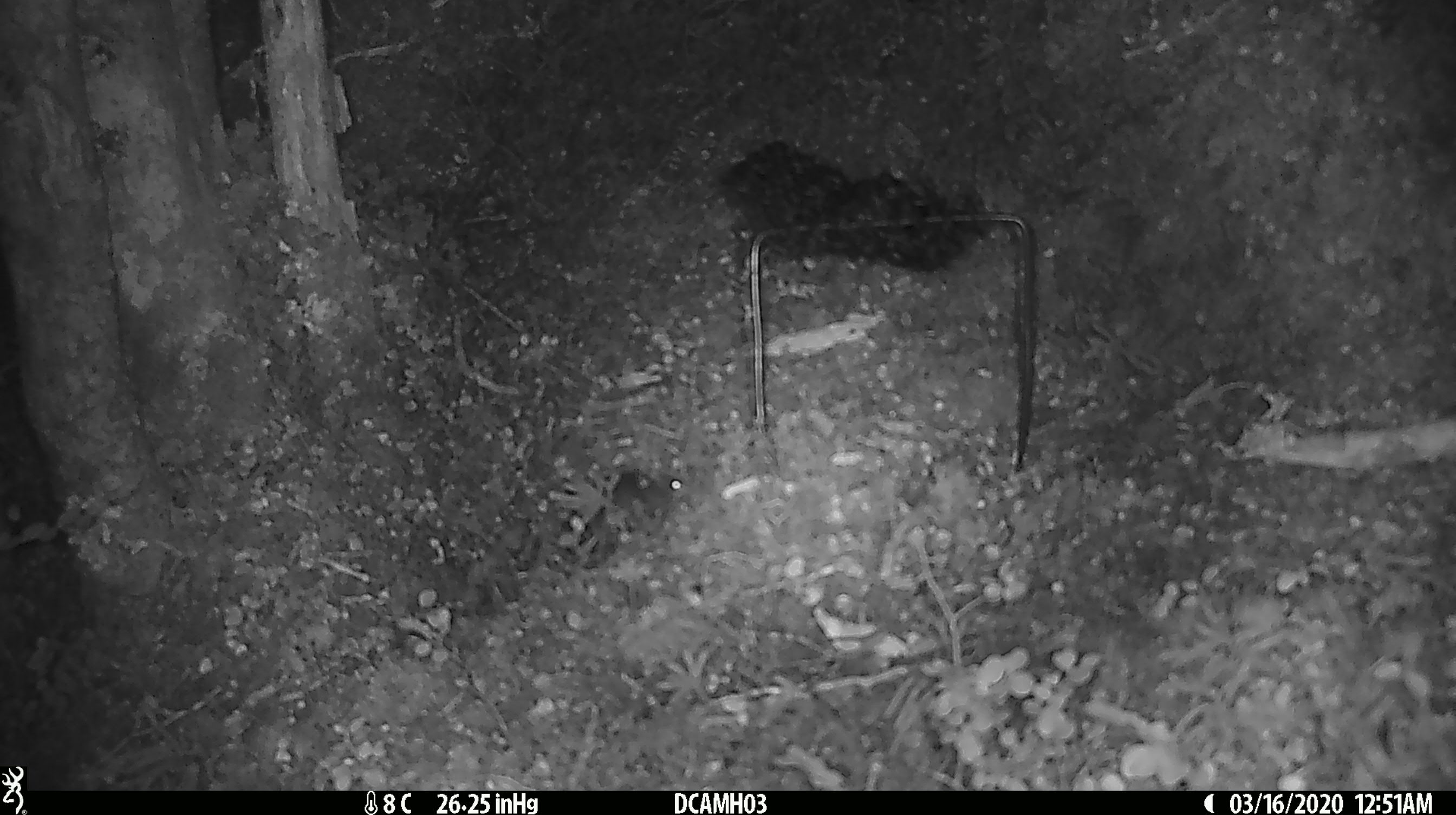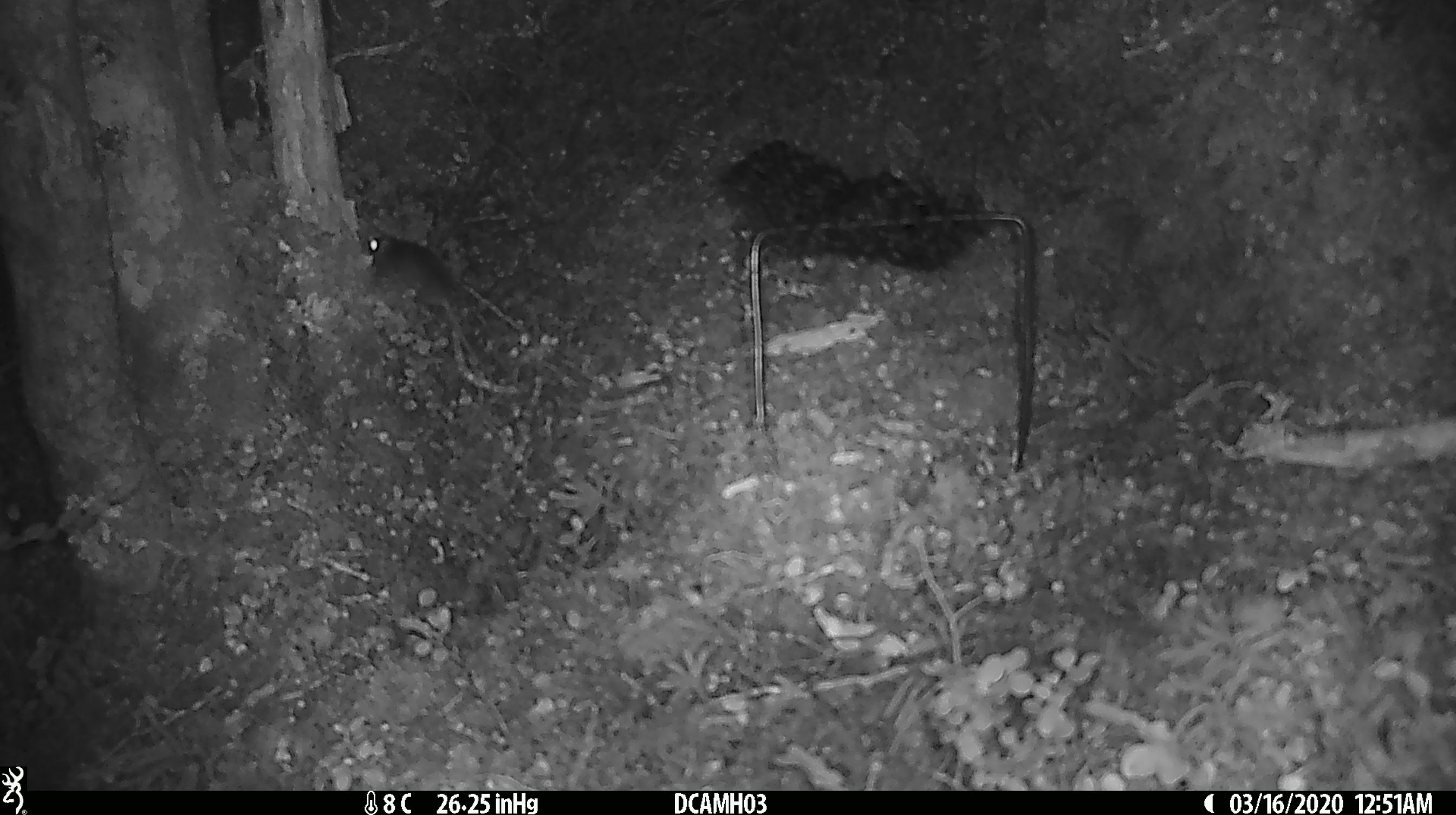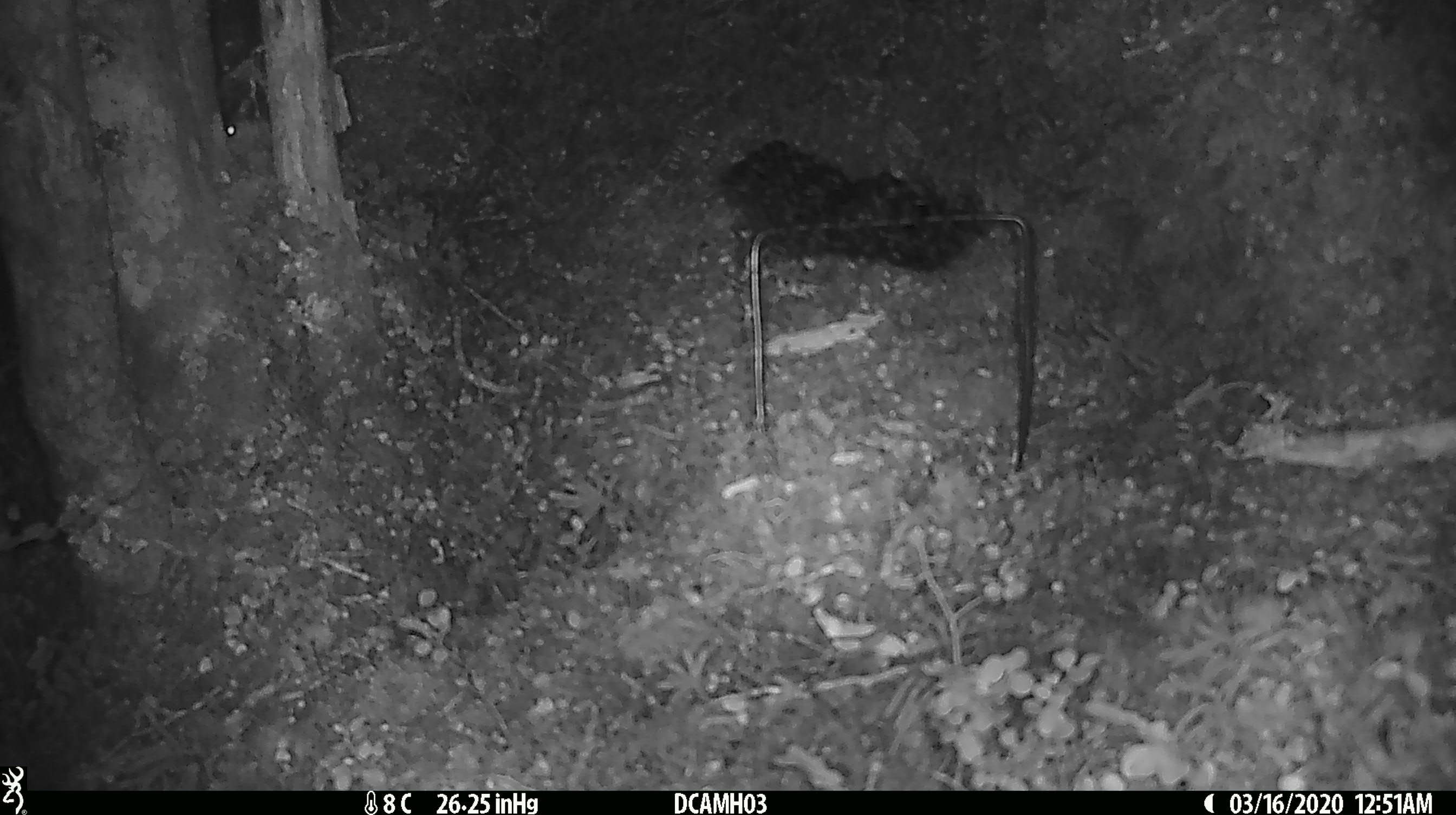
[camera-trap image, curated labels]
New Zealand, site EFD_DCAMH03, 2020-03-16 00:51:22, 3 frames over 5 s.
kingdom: Animalia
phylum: Chordata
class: Mammalia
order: Rodentia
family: Muridae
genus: Mus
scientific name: Mus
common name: mouse